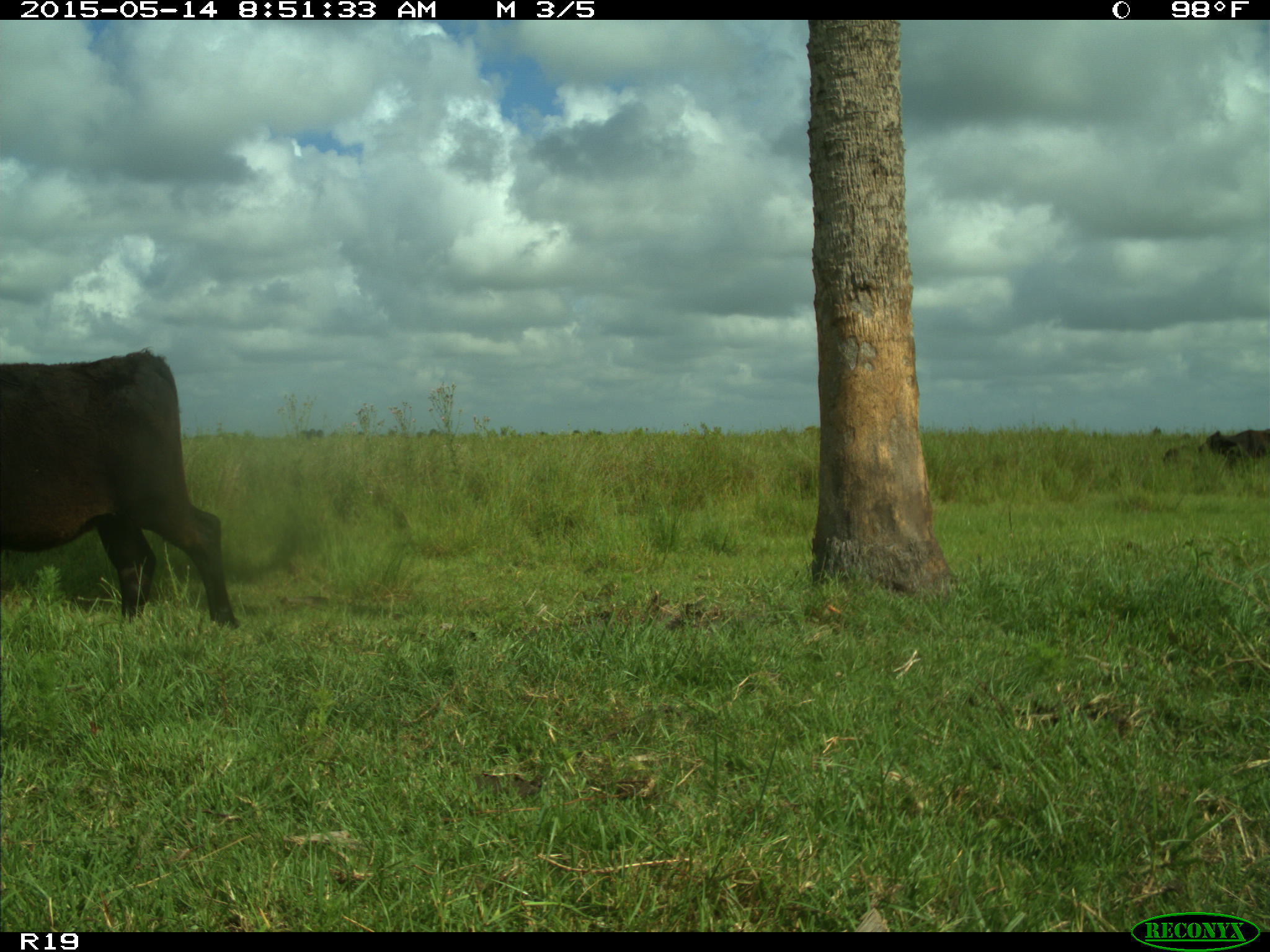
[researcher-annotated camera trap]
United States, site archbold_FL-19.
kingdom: Animalia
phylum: Chordata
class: Mammalia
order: Artiodactyla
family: Bovidae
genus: Bos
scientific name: Bos taurus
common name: domestic cow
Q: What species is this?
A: Bos taurus (domestic cow).